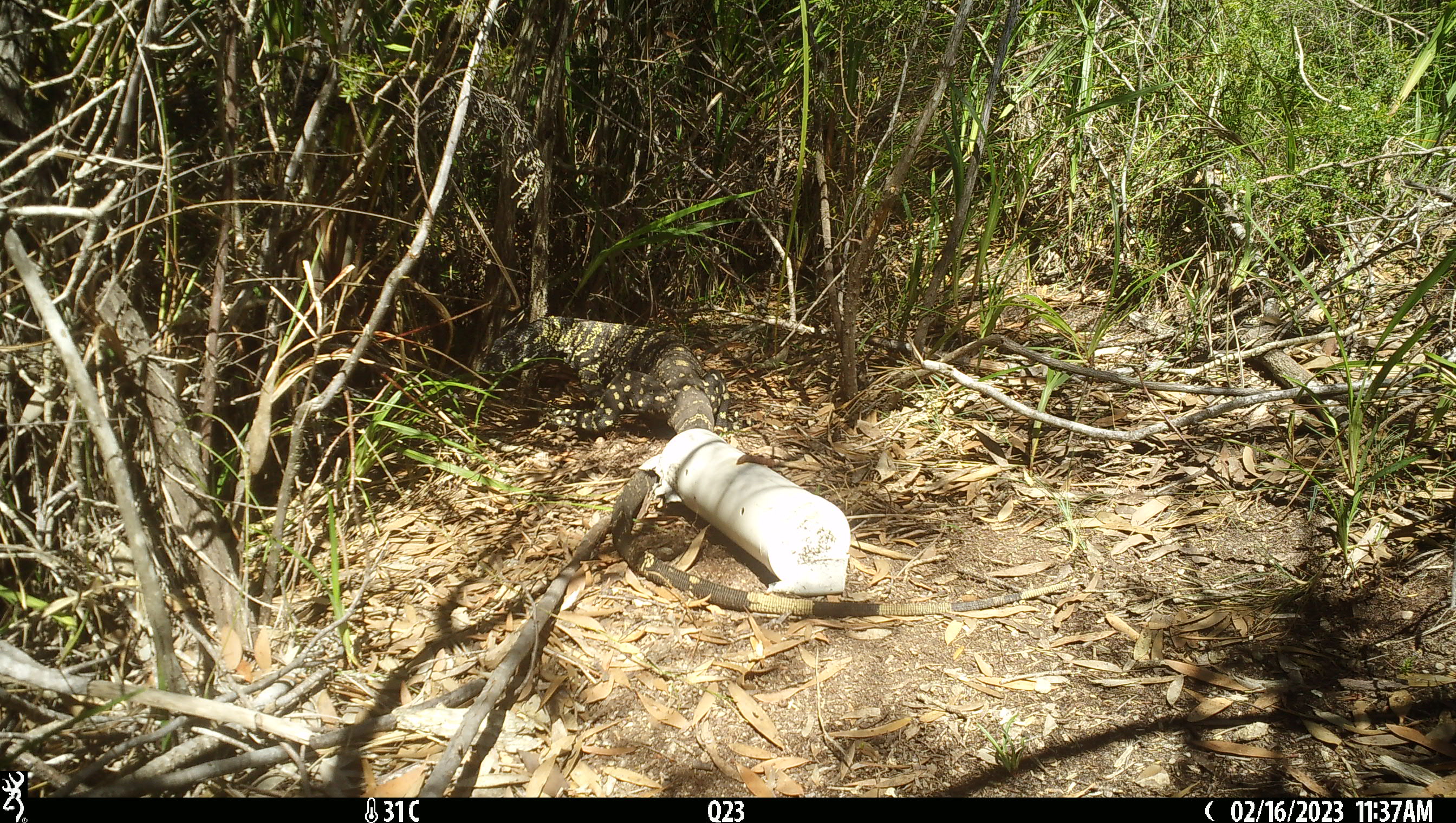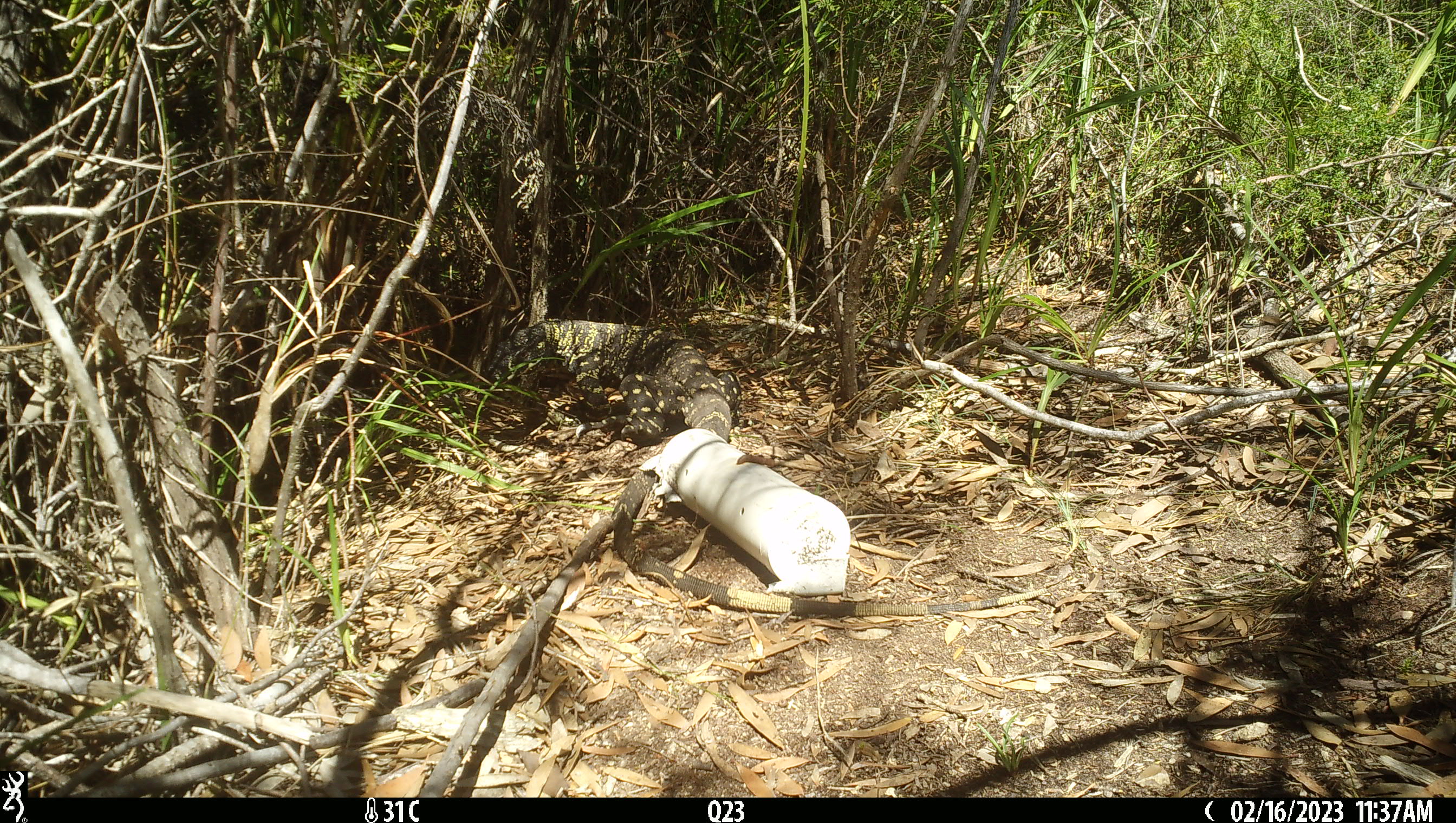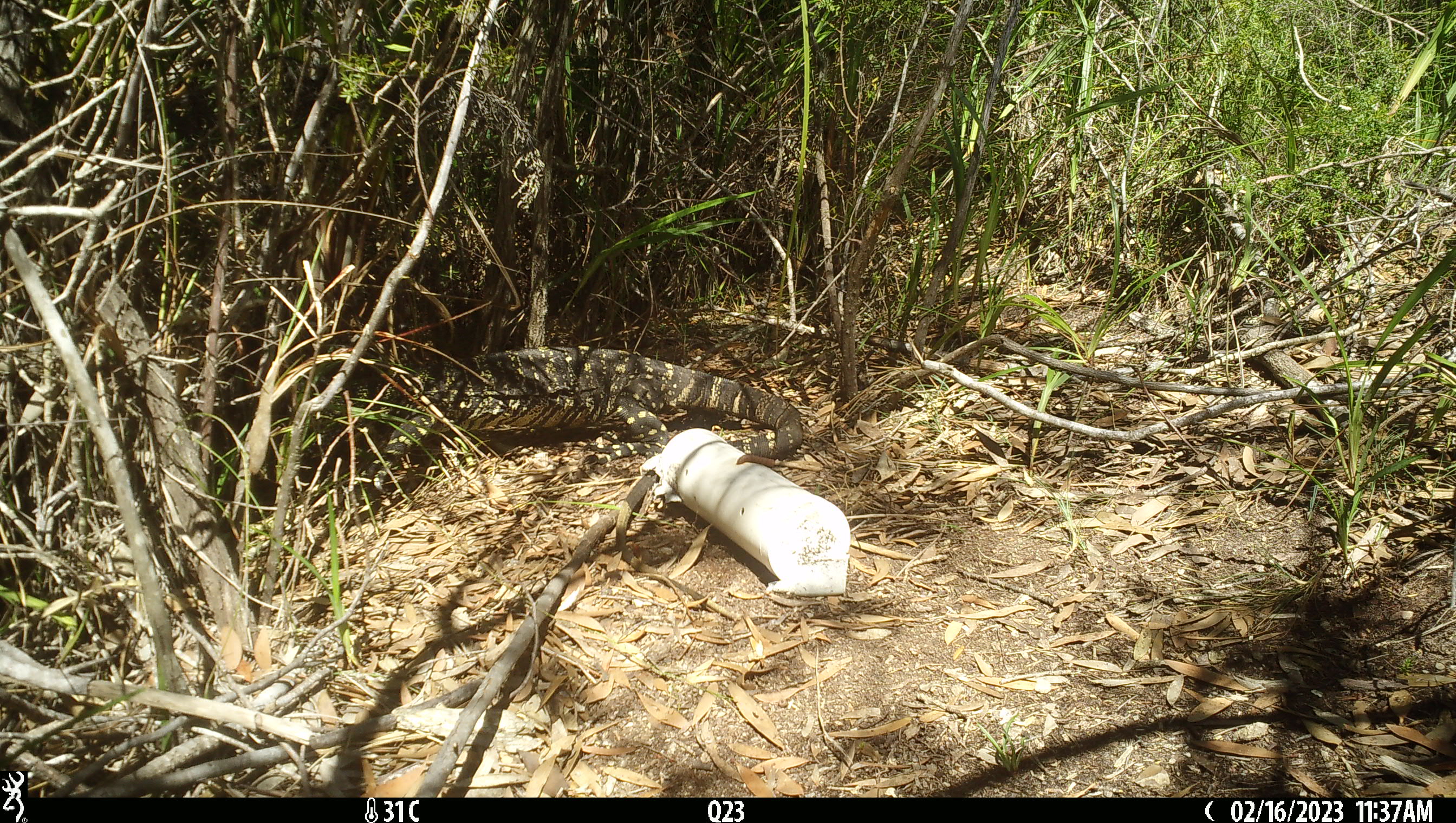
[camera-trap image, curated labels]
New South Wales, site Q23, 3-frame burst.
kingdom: Animalia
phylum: Chordata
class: Reptilia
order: Squamata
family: Varanidae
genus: Varanus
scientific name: Varanus varius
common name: lace monitor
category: goanna